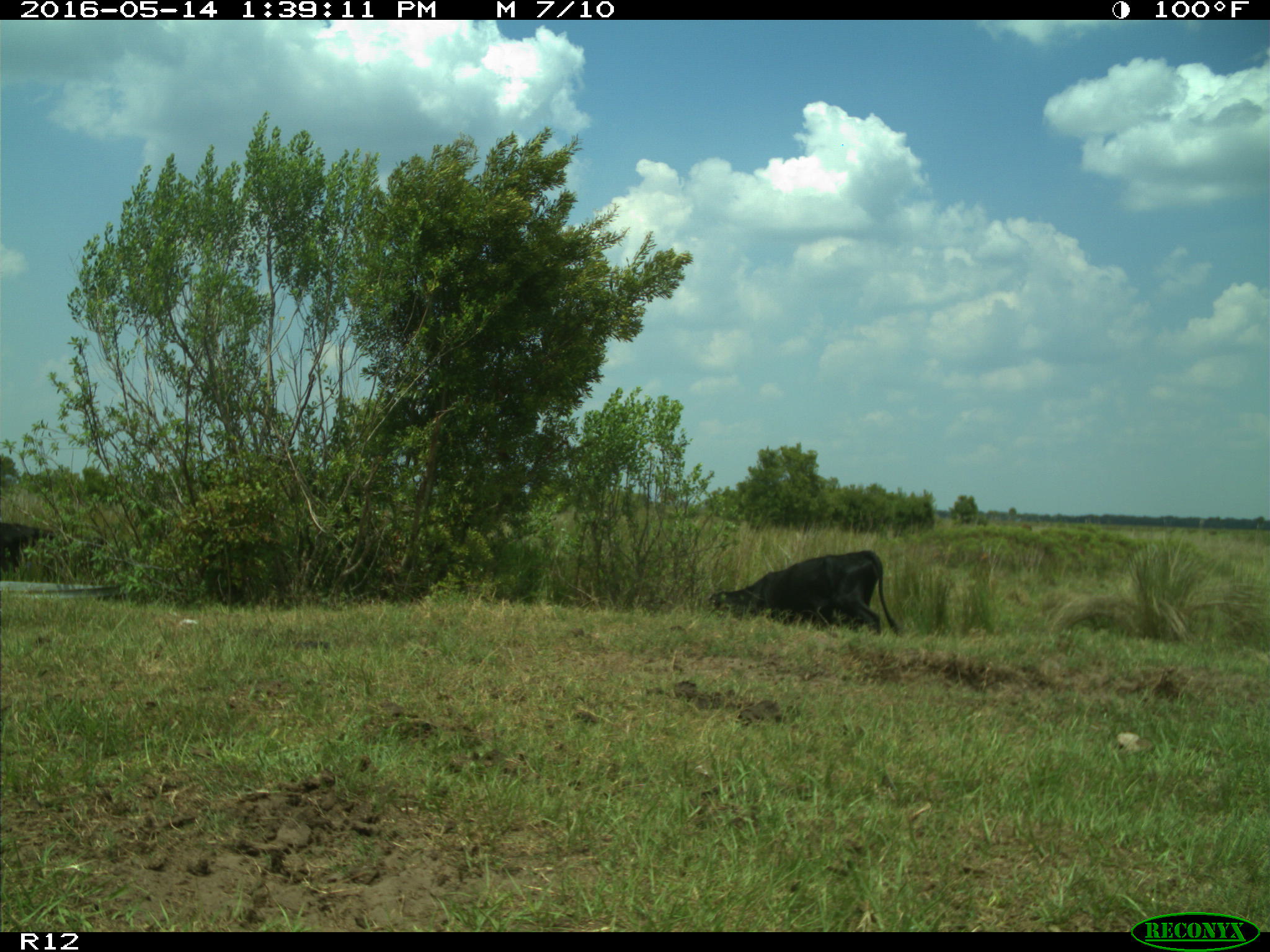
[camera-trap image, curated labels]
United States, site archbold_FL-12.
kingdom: Animalia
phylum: Chordata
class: Mammalia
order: Artiodactyla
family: Bovidae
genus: Bos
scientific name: Bos taurus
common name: domestic cow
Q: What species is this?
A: Bos taurus (domestic cow).